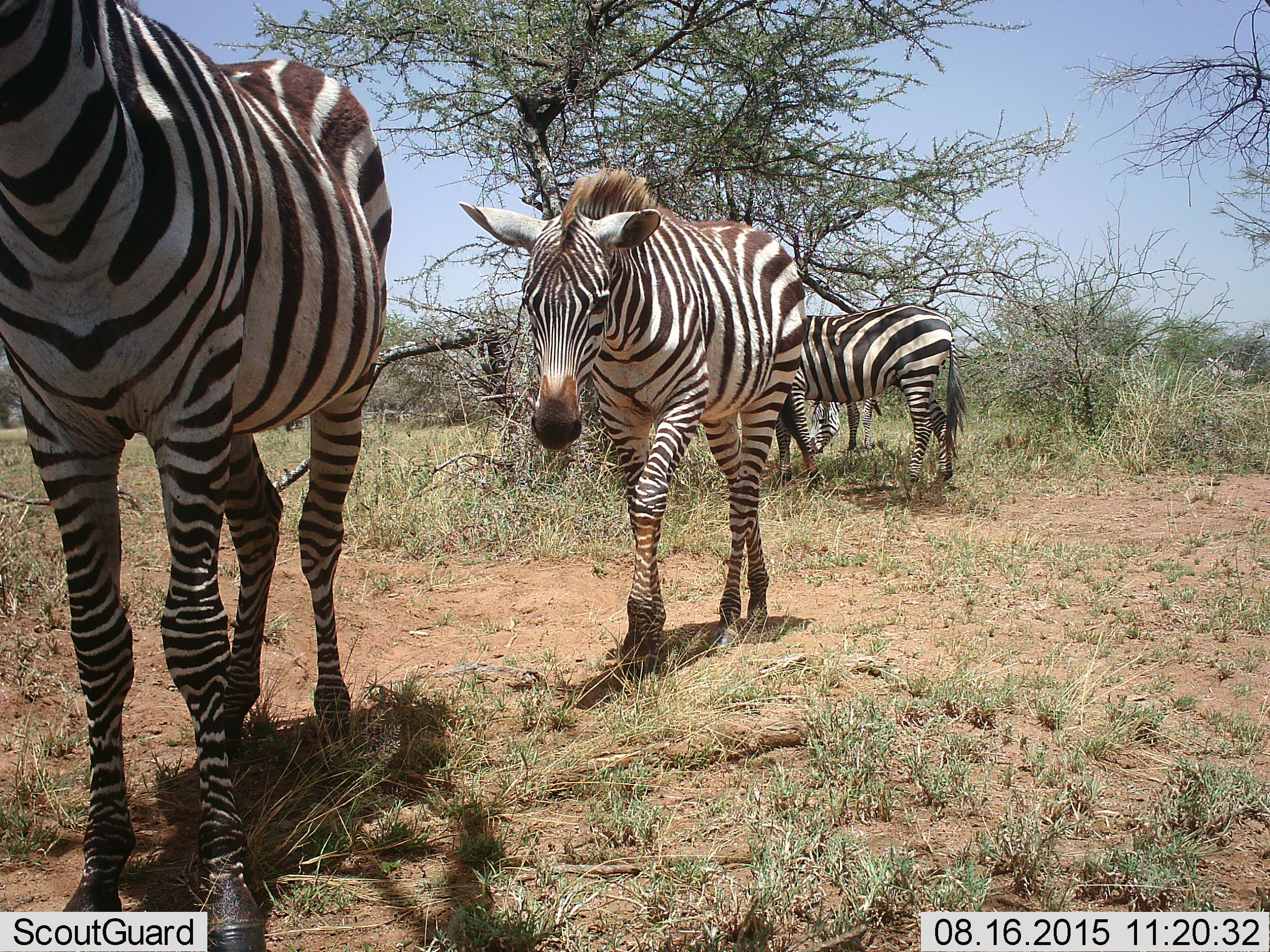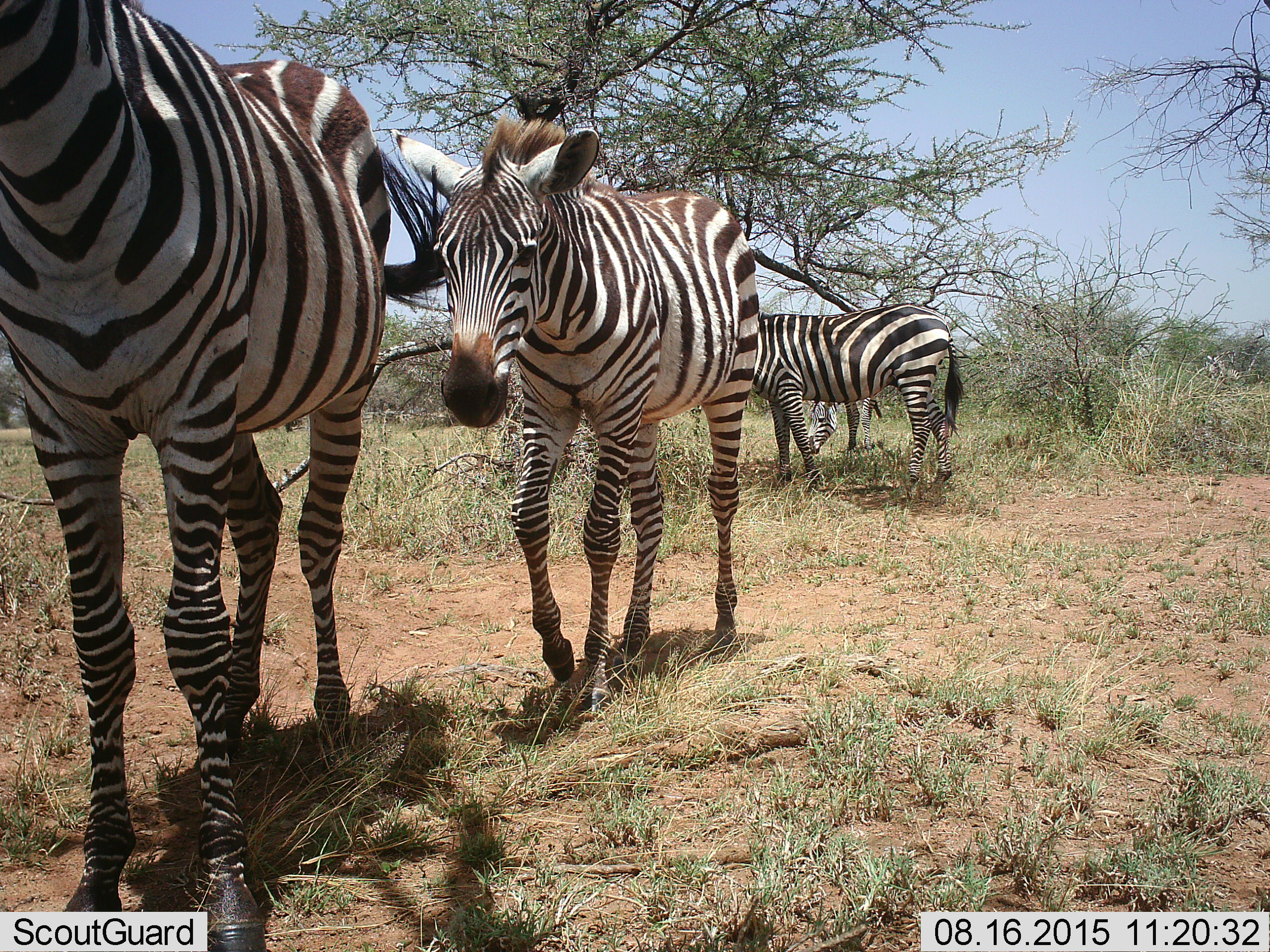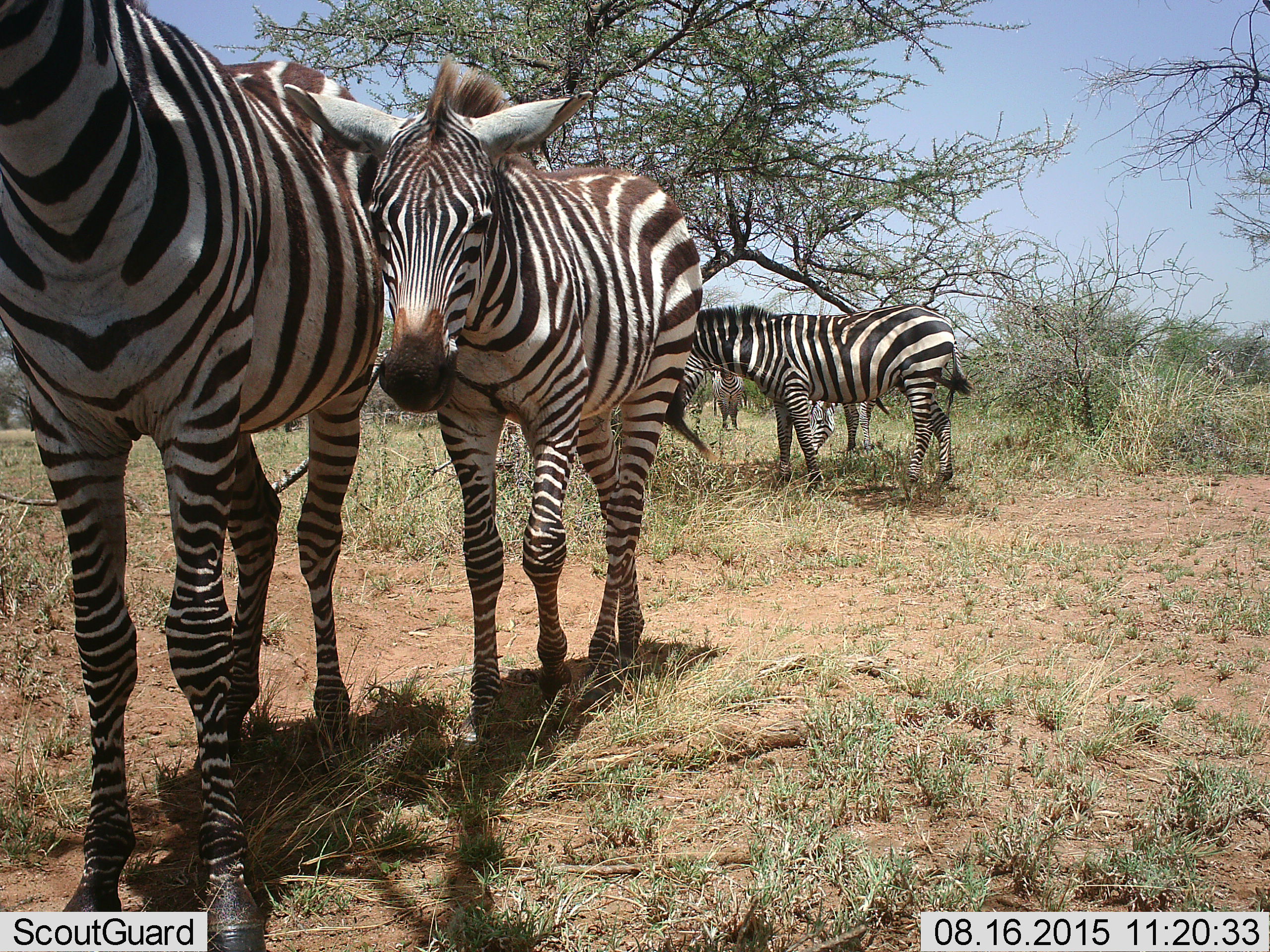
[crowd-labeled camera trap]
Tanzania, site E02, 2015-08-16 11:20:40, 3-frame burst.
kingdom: Animalia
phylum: Chordata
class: Mammalia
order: Perissodactyla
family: Equidae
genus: Equus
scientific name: Equus quagga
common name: plains zebra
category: zebra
Zebra (plains zebra) (Equus quagga), count 5. Behavior (volunteer vote fractions): standing 65%, resting 10%, moving 90%, interacting 0%. Young present (vote fraction): 25%. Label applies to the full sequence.